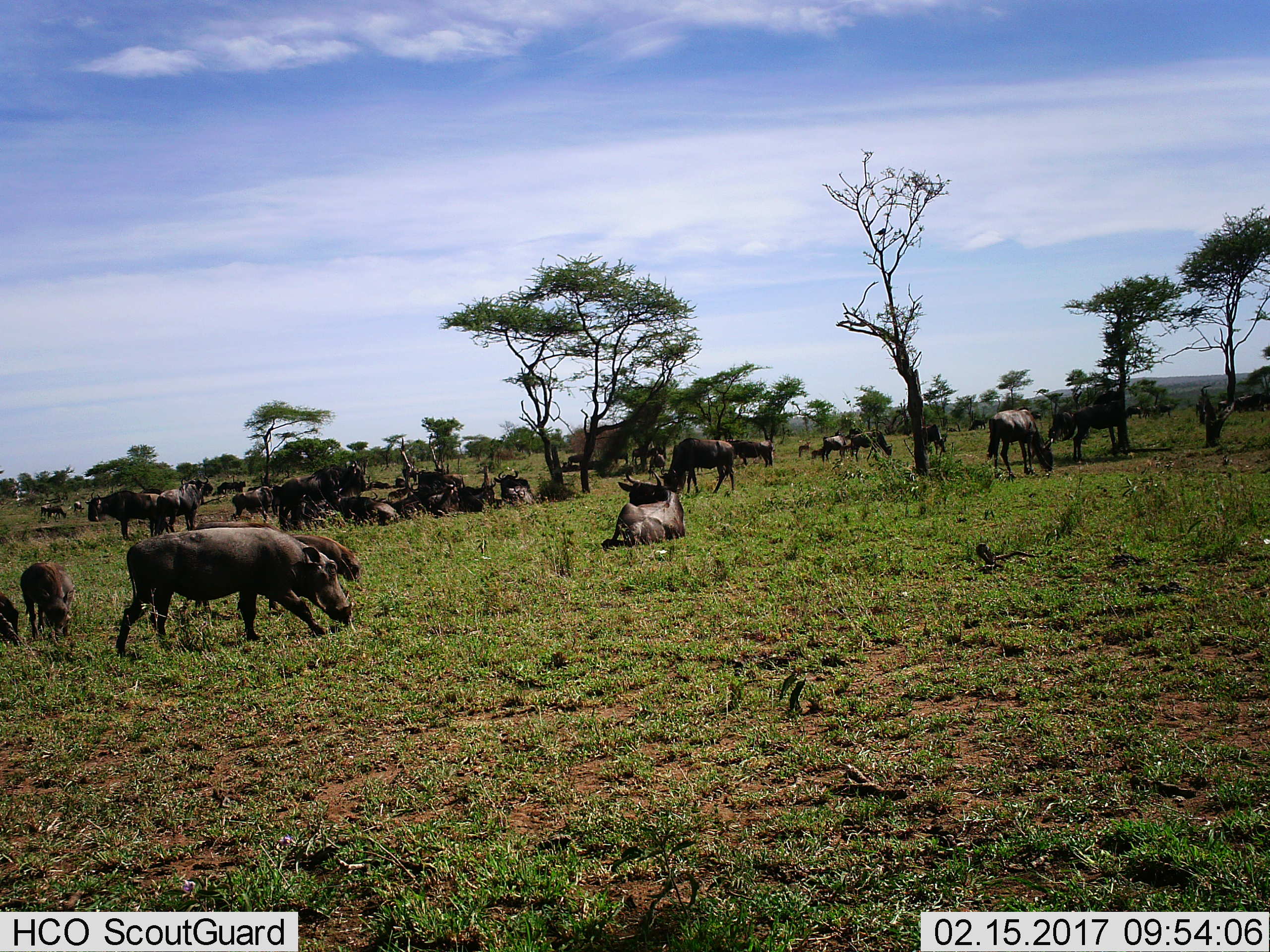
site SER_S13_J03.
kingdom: Animalia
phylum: Chordata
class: Mammalia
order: Artiodactyla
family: Suidae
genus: Phacochoerus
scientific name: Phacochoerus africanus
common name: warthog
Warthog (Phacochoerus africanus), count 5. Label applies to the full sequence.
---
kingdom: Animalia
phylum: Chordata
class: Mammalia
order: Artiodactyla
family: Bovidae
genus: Connochaetes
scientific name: Connochaetes taurinus taurinus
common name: blue wildebeest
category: wildebeestblue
Wildebeestblue (blue wildebeest) (Connochaetes taurinus taurinus), count 11-50. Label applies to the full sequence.